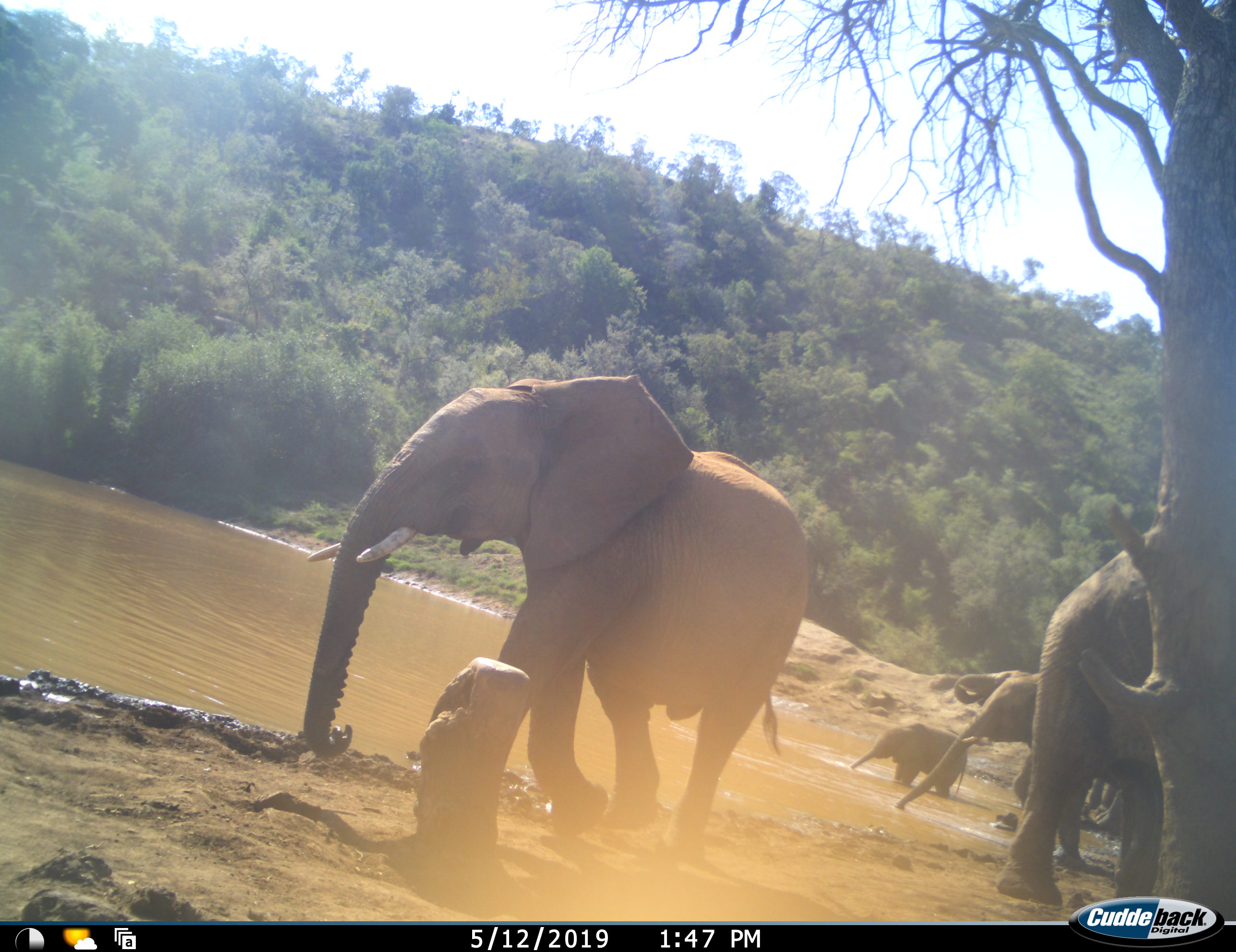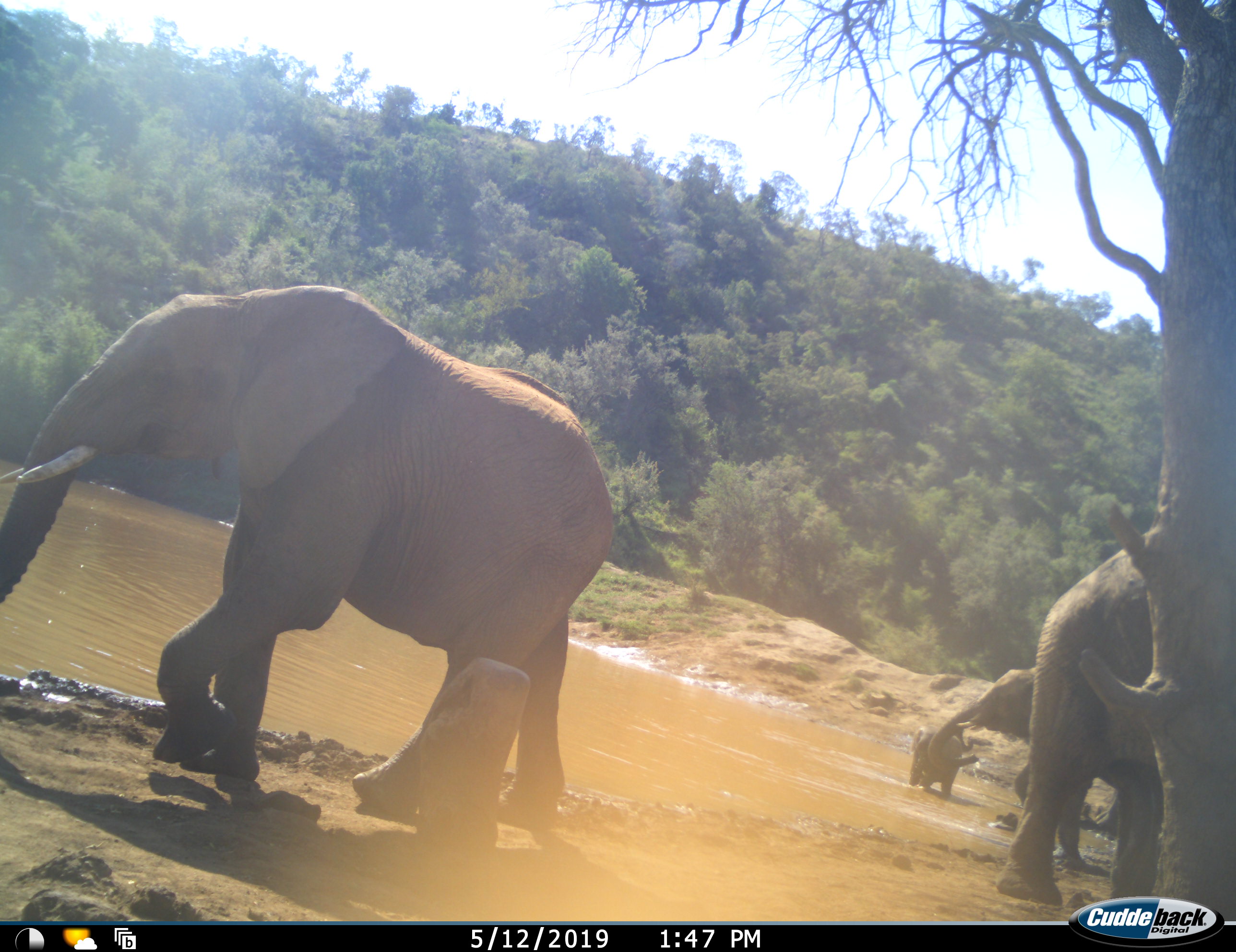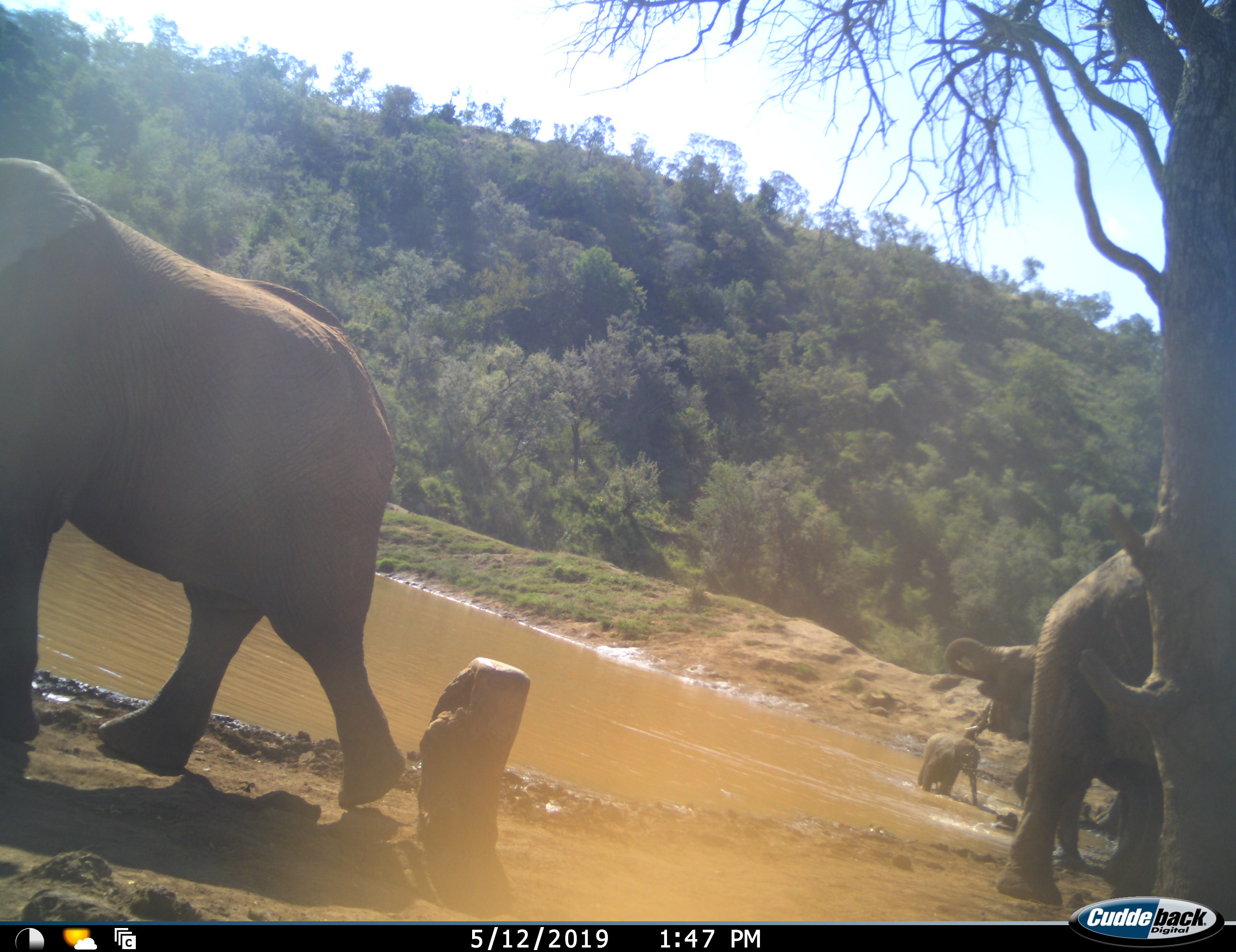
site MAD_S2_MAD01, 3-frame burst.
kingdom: Animalia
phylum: Chordata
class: Mammalia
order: Proboscidea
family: Elephantidae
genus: Loxodonta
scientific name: Loxodonta africana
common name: african bush elephant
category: elephant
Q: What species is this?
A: Elephant (african bush elephant) (Loxodonta africana).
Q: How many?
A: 5.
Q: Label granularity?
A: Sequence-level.